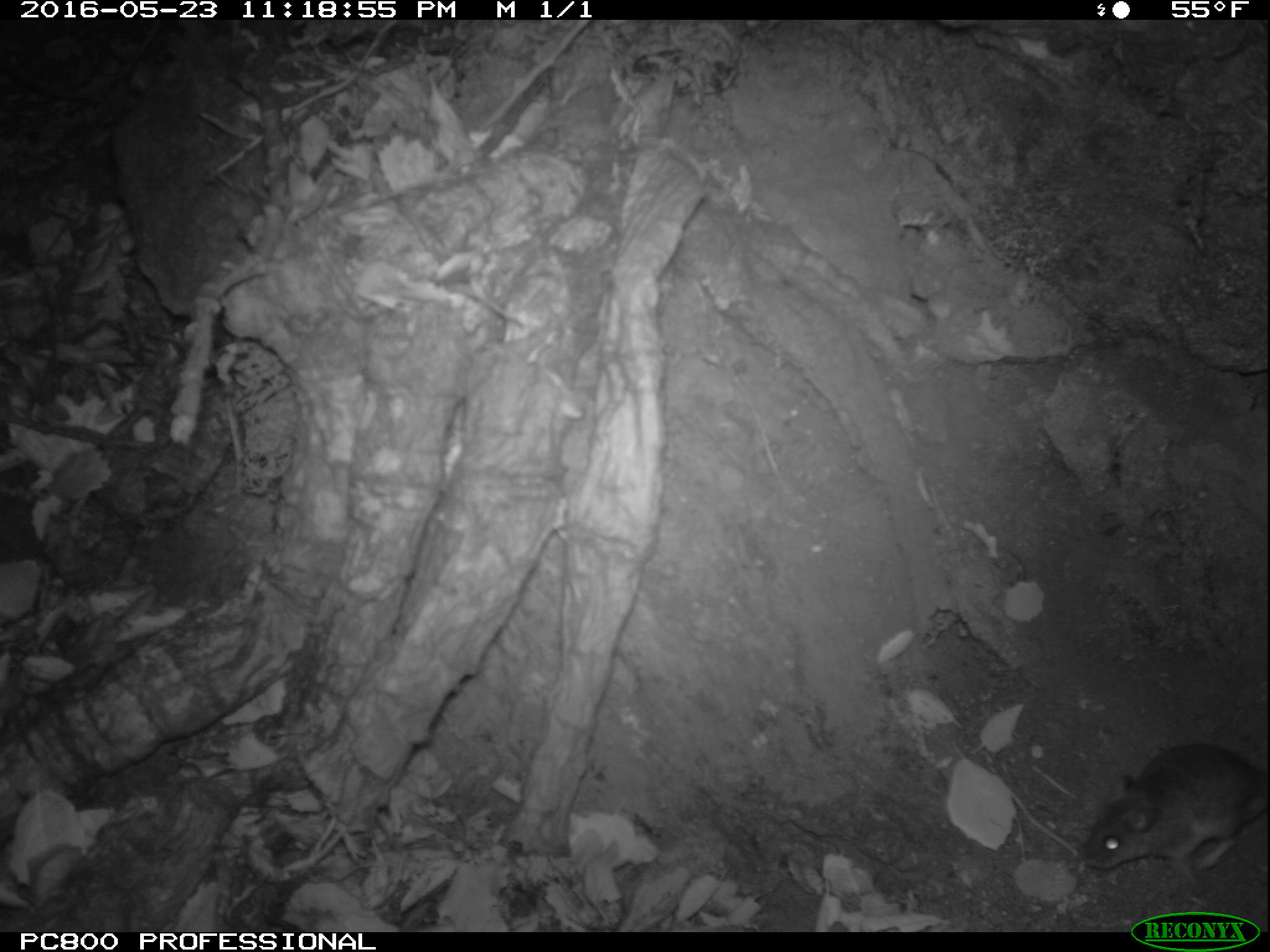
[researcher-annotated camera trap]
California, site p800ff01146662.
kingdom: Animalia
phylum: Chordata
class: Mammalia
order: Rodentia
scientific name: Rodentia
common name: rodent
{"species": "rodent (Rodentia)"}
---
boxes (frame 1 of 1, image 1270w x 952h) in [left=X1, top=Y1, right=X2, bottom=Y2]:
rodent: [left=1084, top=743, right=1267, bottom=886]